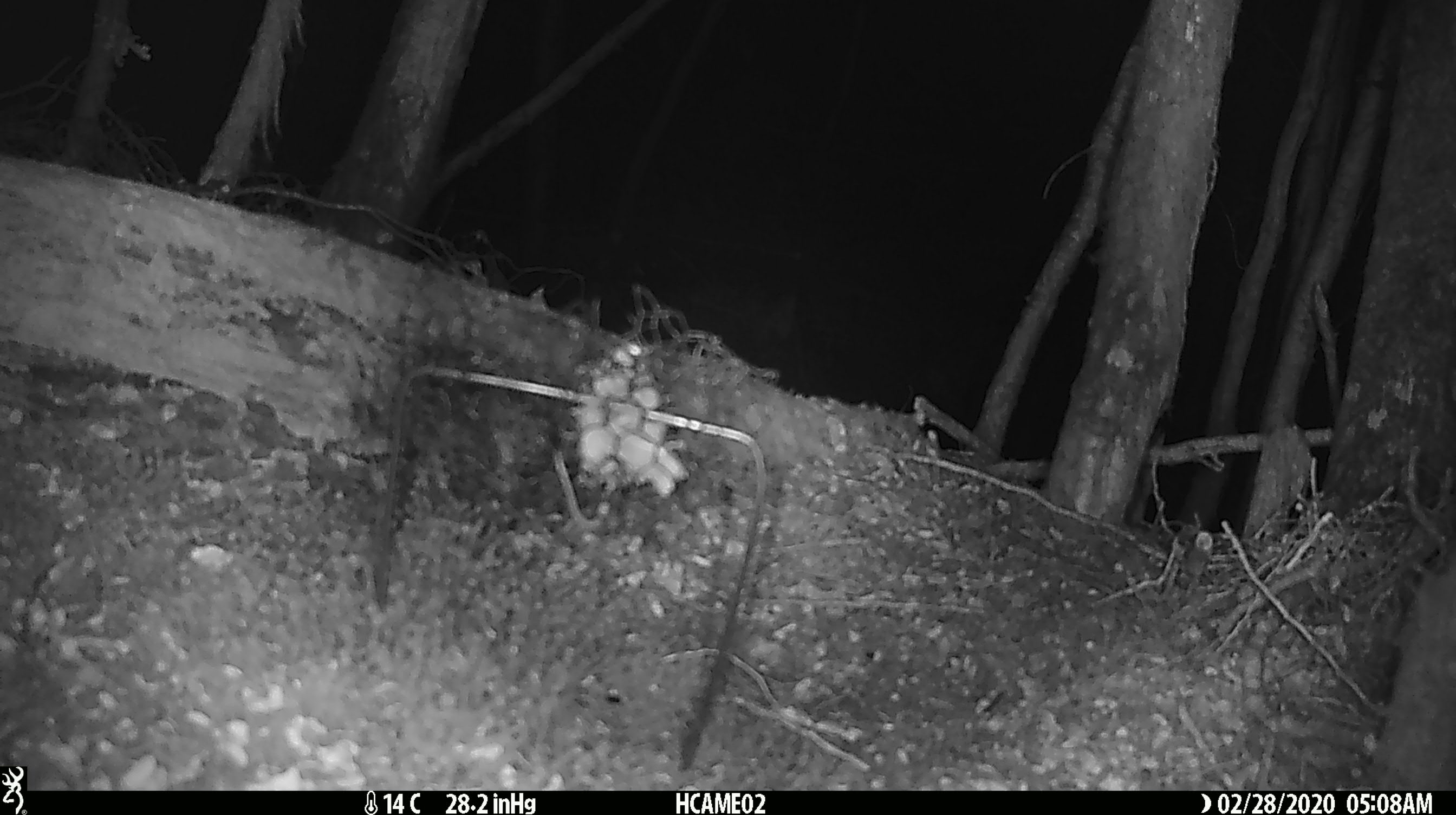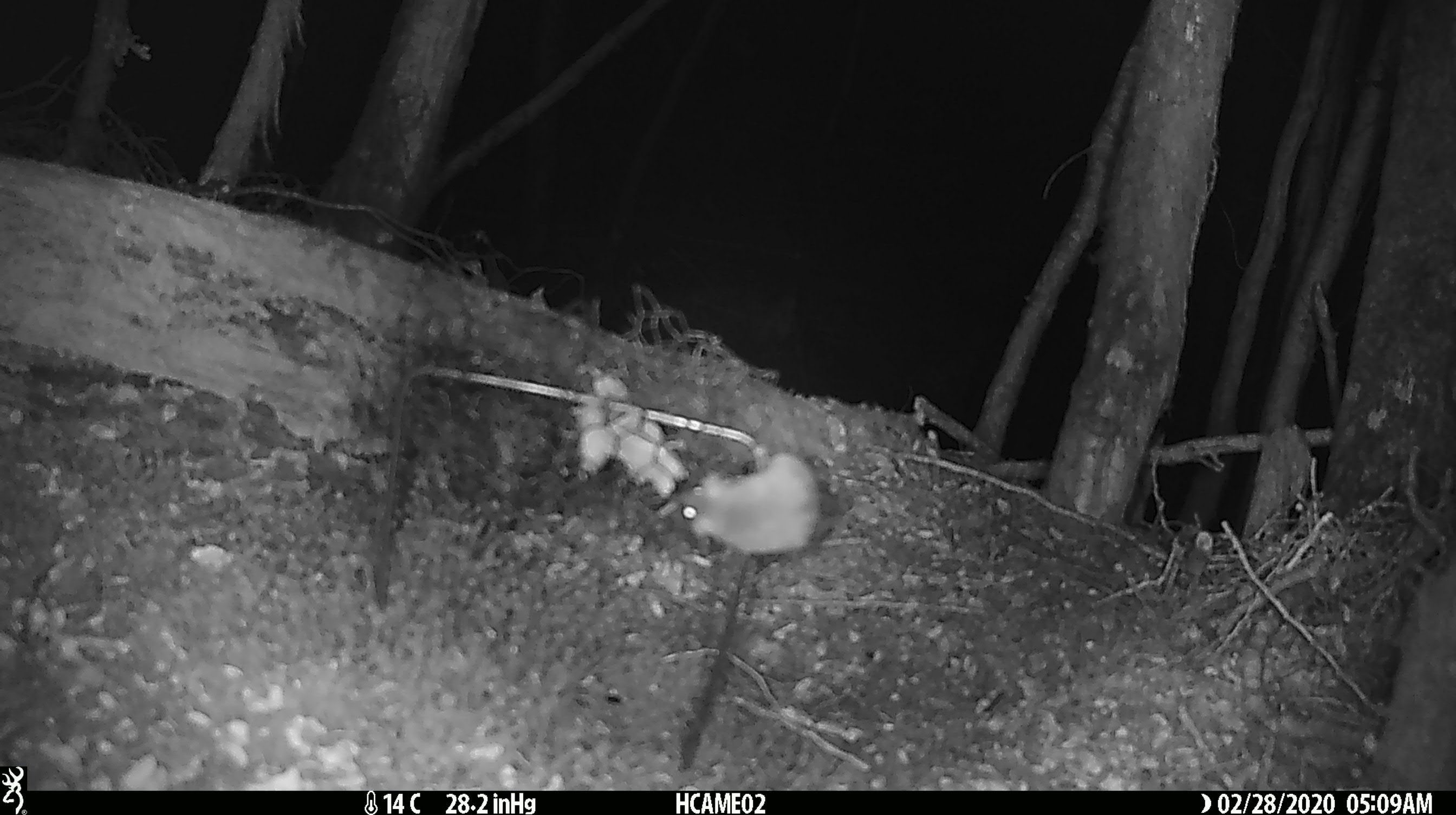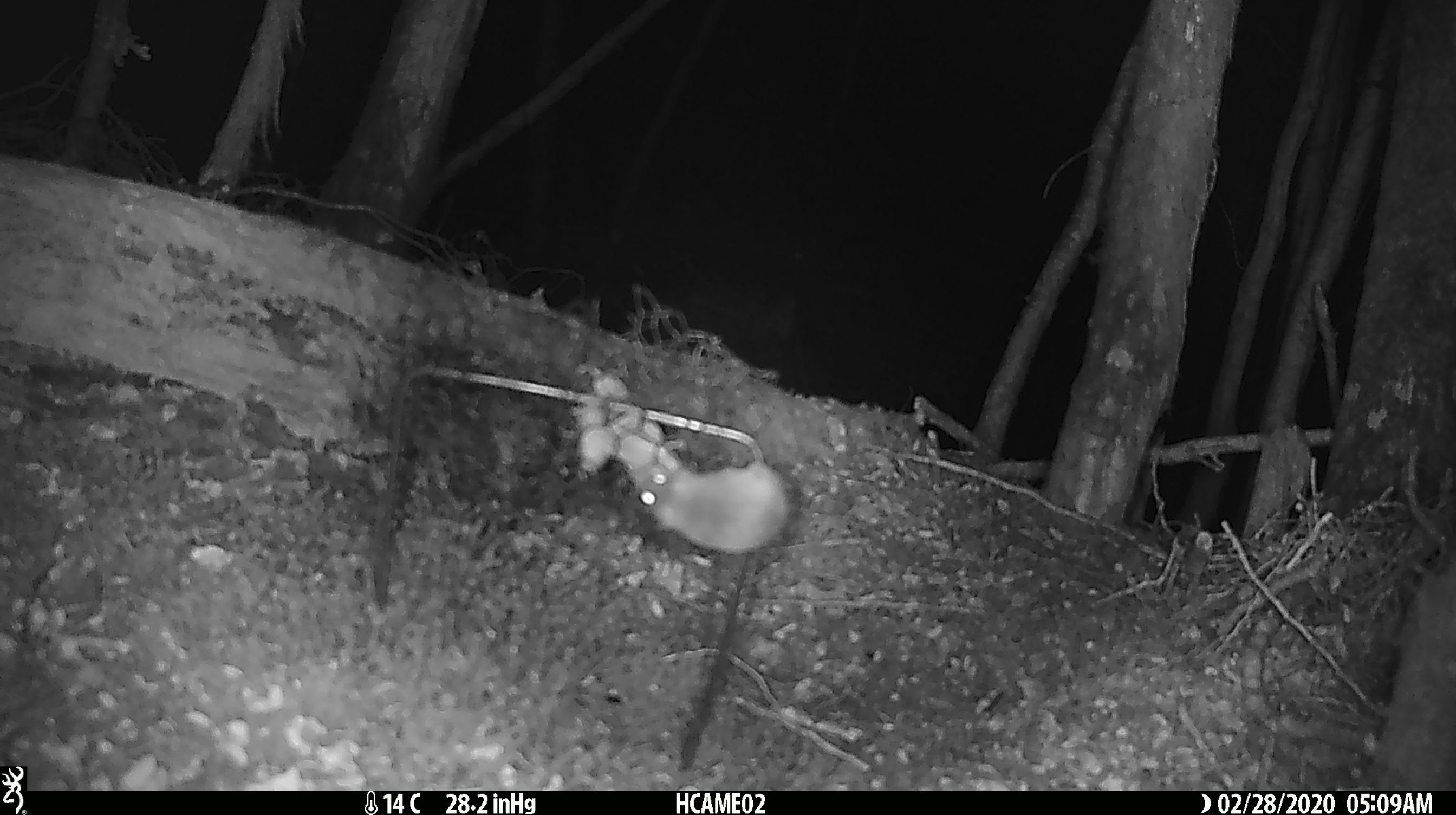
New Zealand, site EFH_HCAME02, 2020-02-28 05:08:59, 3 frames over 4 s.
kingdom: Animalia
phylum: Chordata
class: Mammalia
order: Rodentia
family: Muridae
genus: Mus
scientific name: Mus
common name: mouse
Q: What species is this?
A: Mouse (Mus).